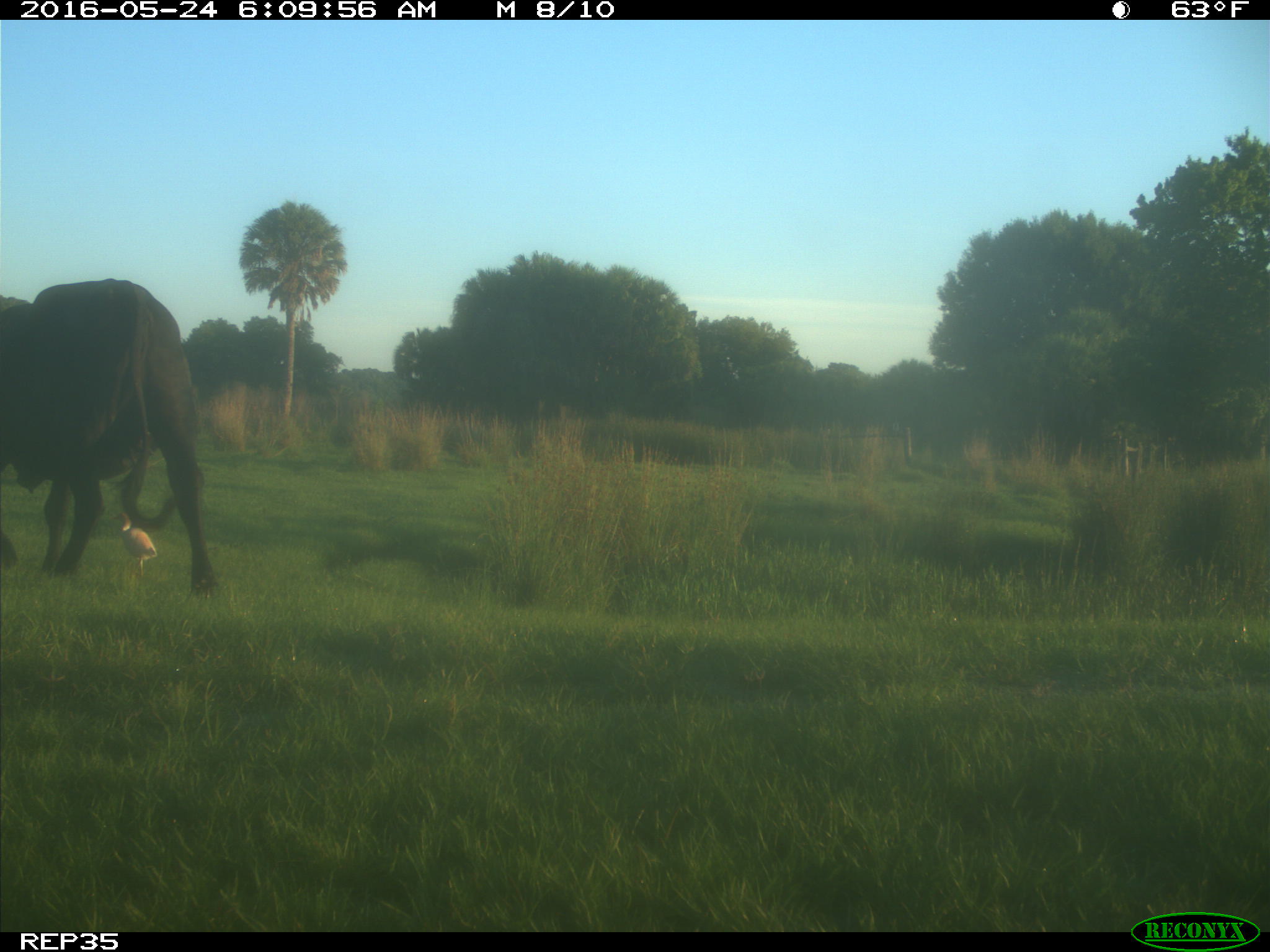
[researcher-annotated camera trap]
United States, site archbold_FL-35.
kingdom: Animalia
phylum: Chordata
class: Mammalia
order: Artiodactyla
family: Bovidae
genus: Bos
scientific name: Bos taurus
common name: domestic cow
Bos taurus (domestic cow).